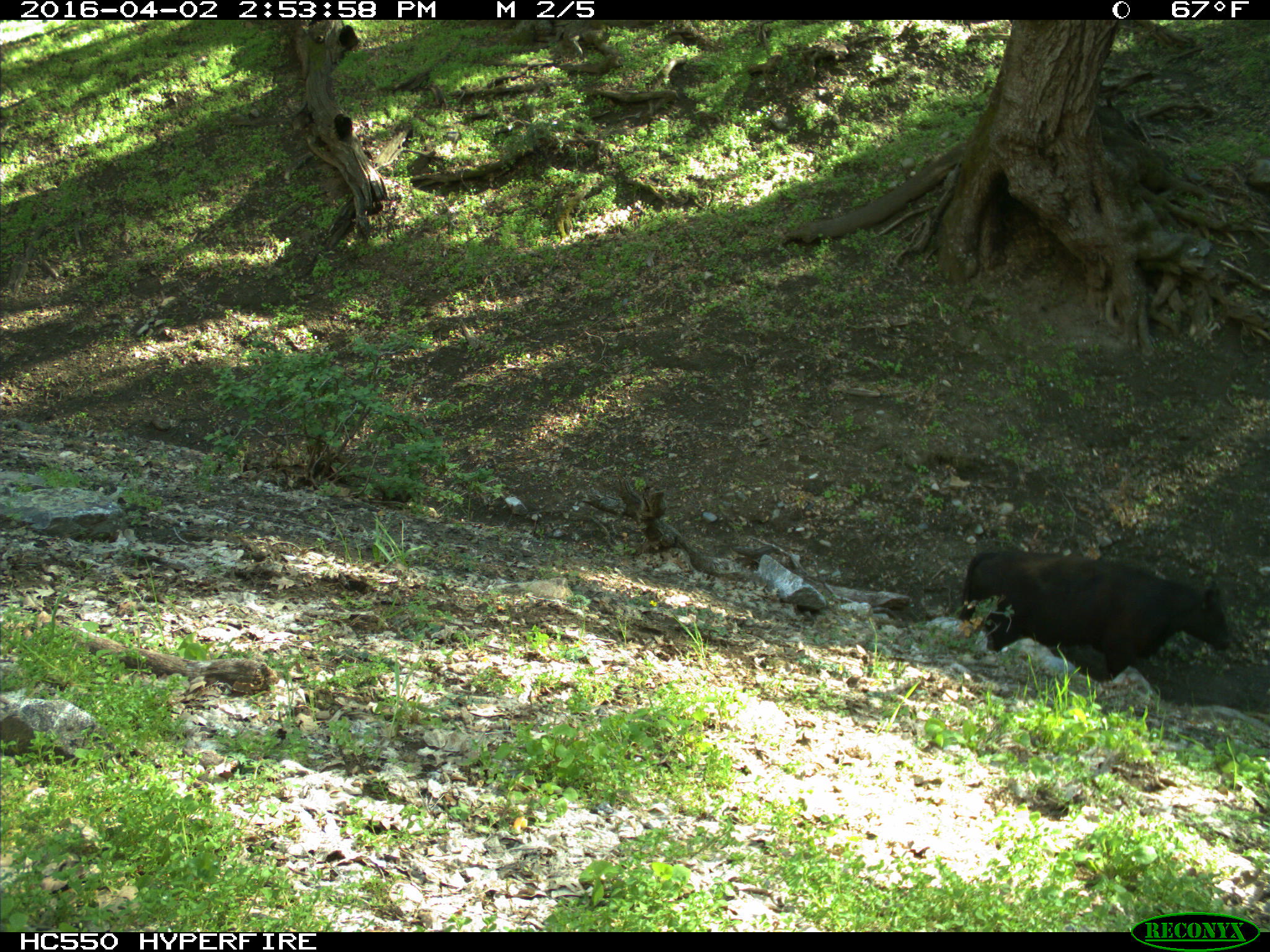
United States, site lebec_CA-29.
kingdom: Animalia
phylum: Chordata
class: Mammalia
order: Artiodactyla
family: Bovidae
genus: Bos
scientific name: Bos taurus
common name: domestic cow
Bos taurus (domestic cow).